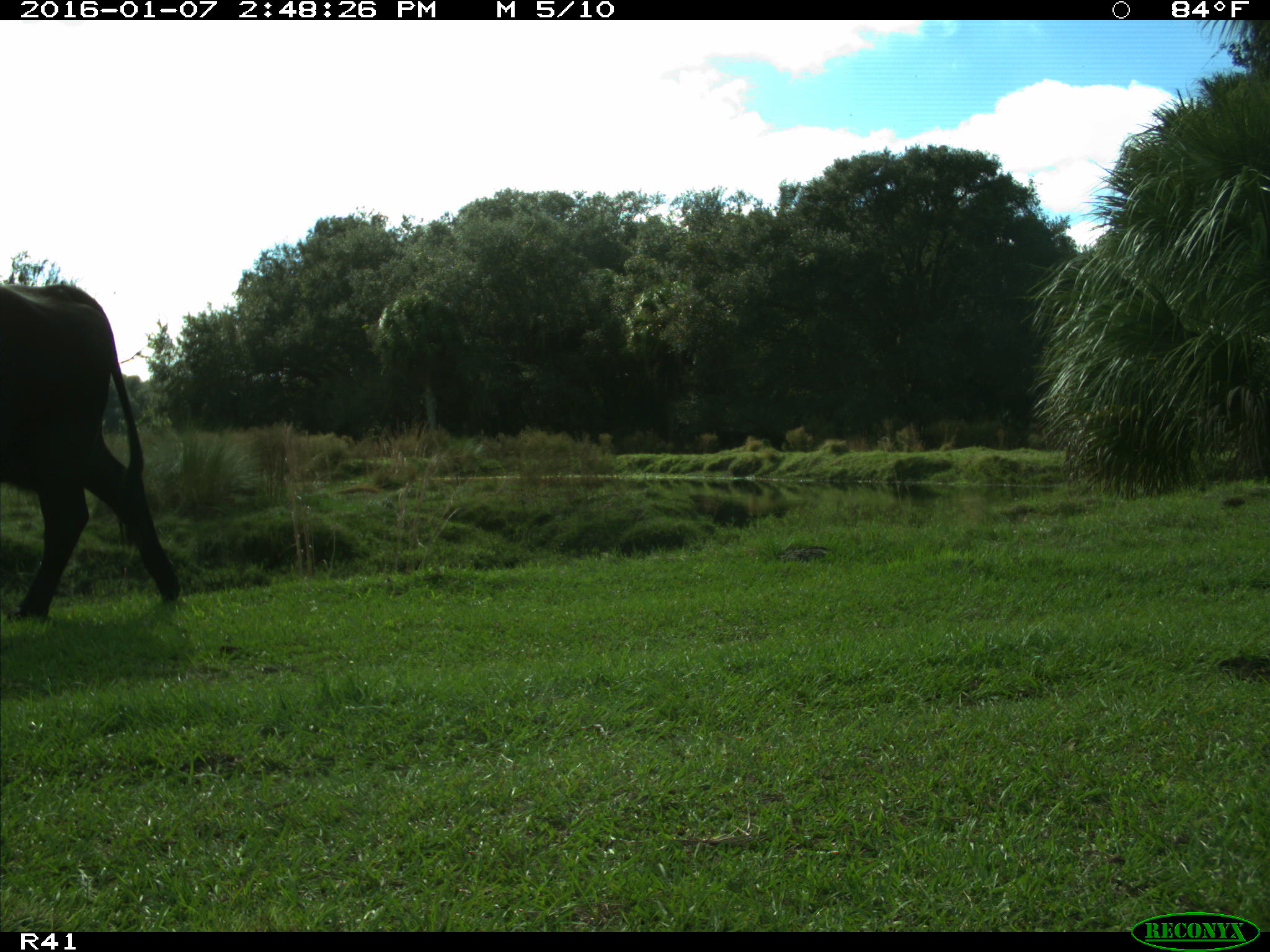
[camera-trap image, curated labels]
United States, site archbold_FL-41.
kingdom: Animalia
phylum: Chordata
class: Mammalia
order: Artiodactyla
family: Bovidae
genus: Bos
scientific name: Bos taurus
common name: domestic cow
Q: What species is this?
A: Bos taurus (domestic cow).